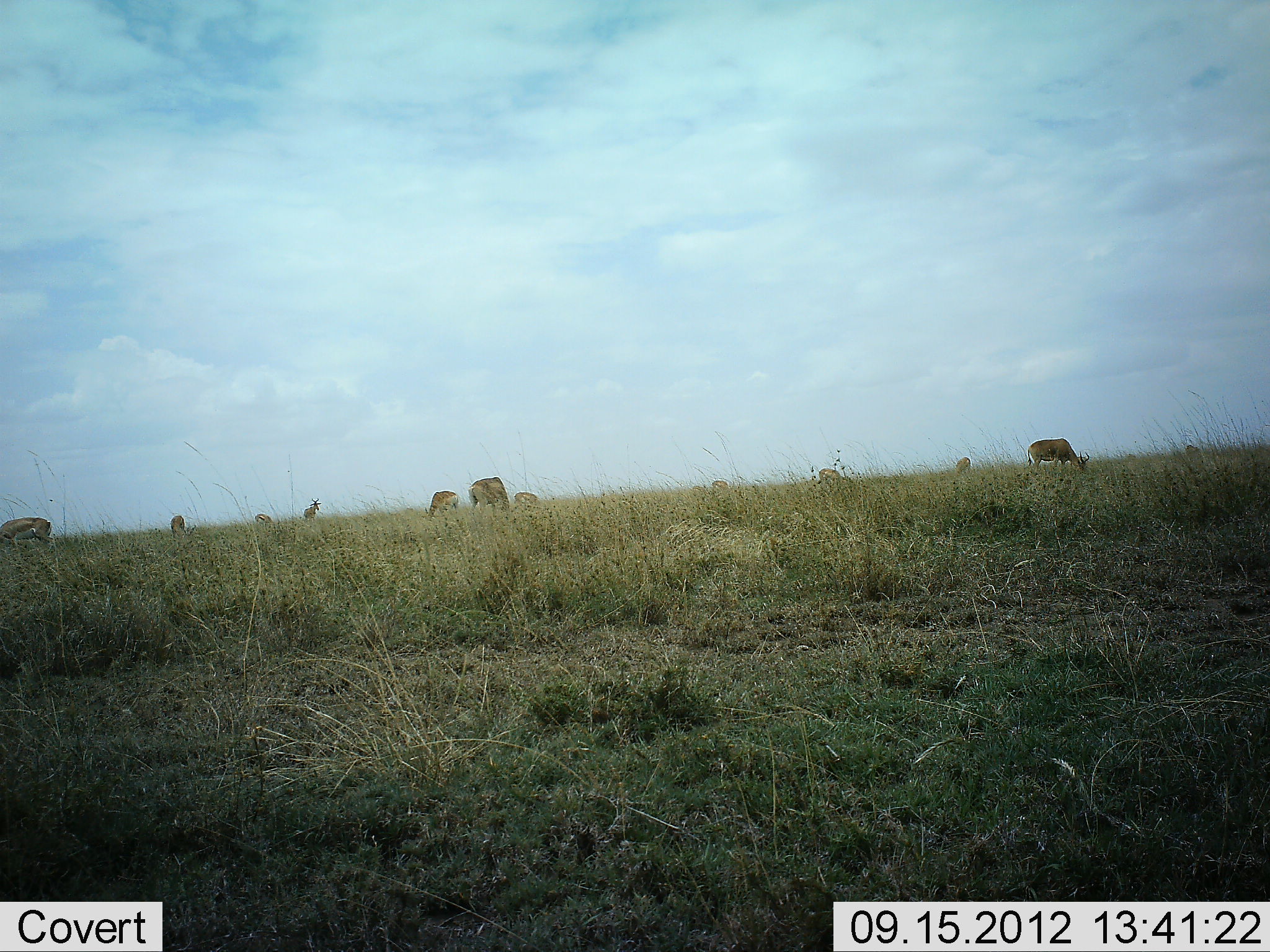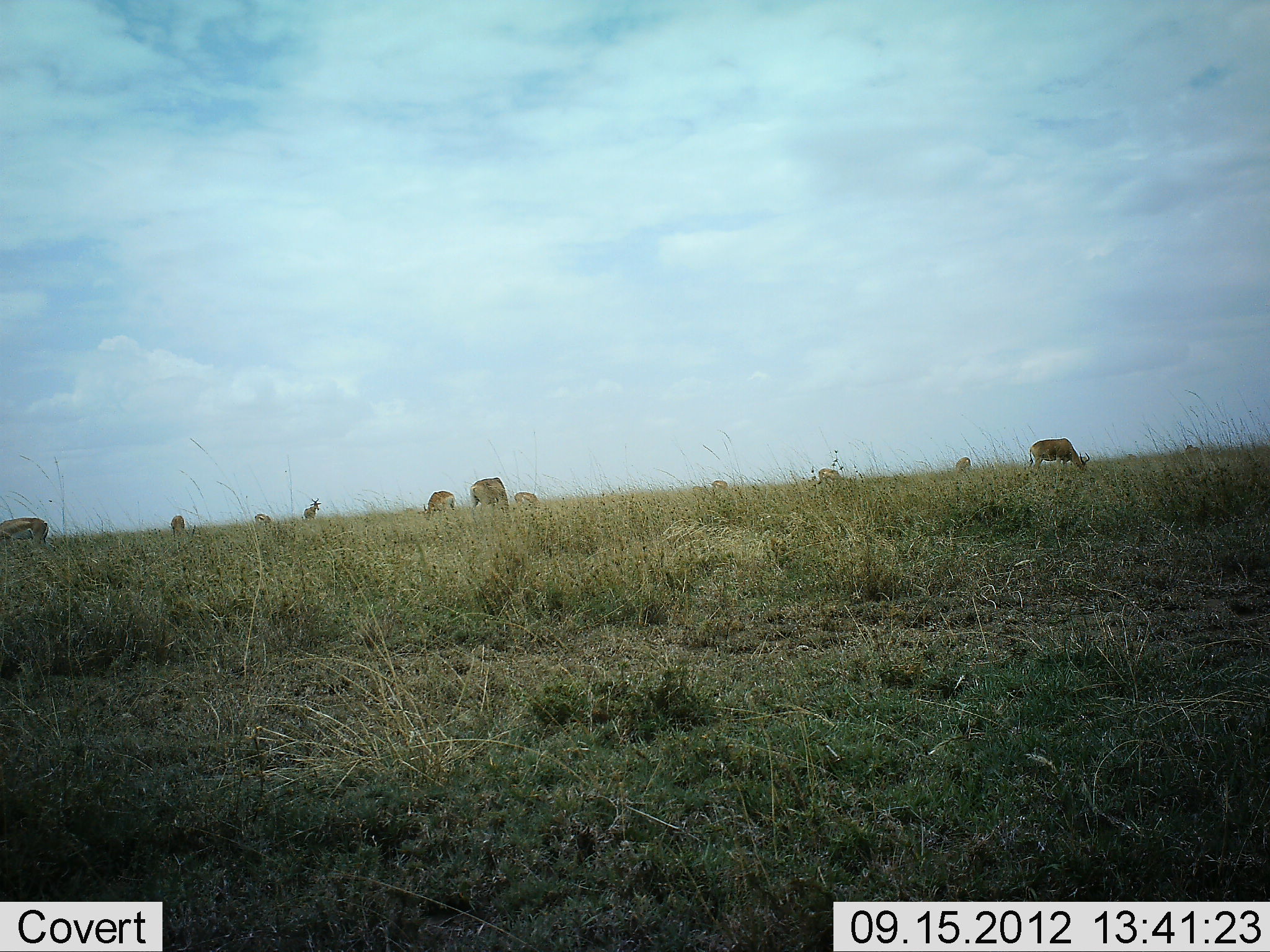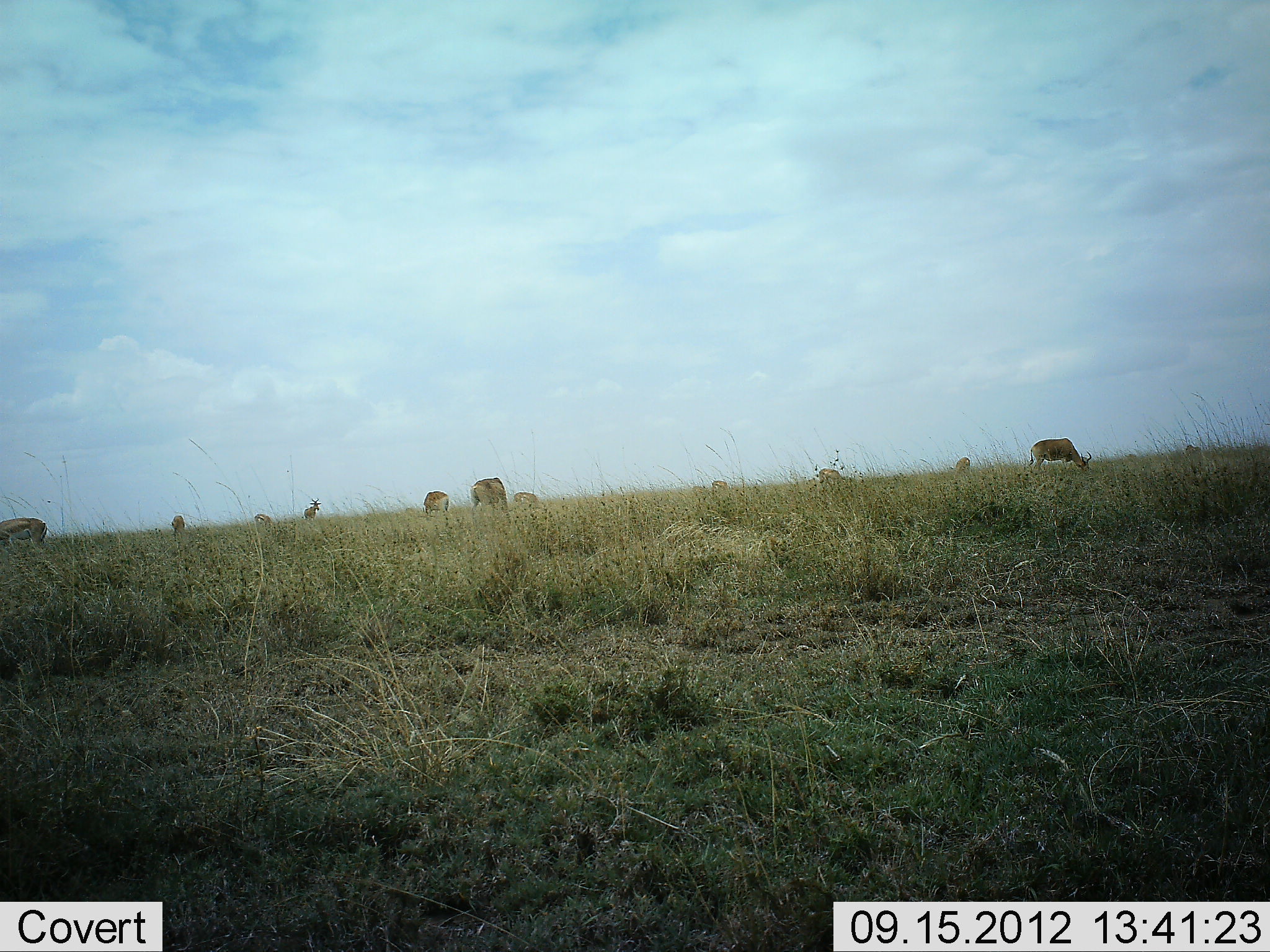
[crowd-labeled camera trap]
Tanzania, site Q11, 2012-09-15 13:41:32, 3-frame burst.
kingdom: Animalia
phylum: Chordata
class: Mammalia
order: Artiodactyla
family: Bovidae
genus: Nanger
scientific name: Nanger granti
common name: grant's gazelle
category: gazellegrants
Gazellegrants (grant's gazelle) (Nanger granti), count 11-50. Behavior (volunteer vote fractions): standing 22%, resting 0%, moving 11%, interacting 0%. Young present (vote fraction): 0%. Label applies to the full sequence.